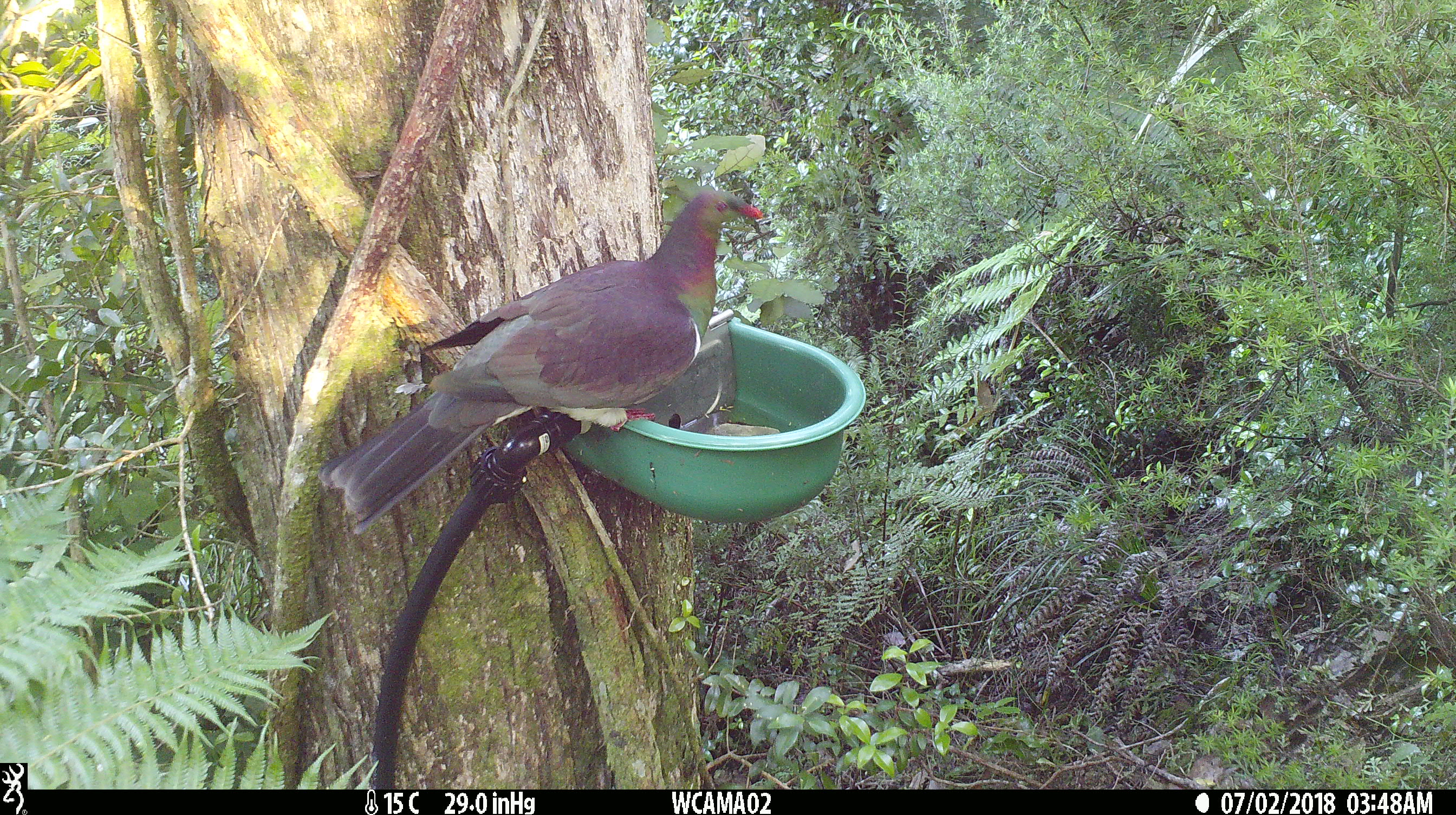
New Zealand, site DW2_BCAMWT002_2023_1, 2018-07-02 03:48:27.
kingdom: Animalia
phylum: Chordata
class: Aves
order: Columbiformes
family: Columbidae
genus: Hemiphaga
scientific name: Hemiphaga novaeseelandiae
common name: new zealand pigeon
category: kereru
Kereru (new zealand pigeon) (Hemiphaga novaeseelandiae).